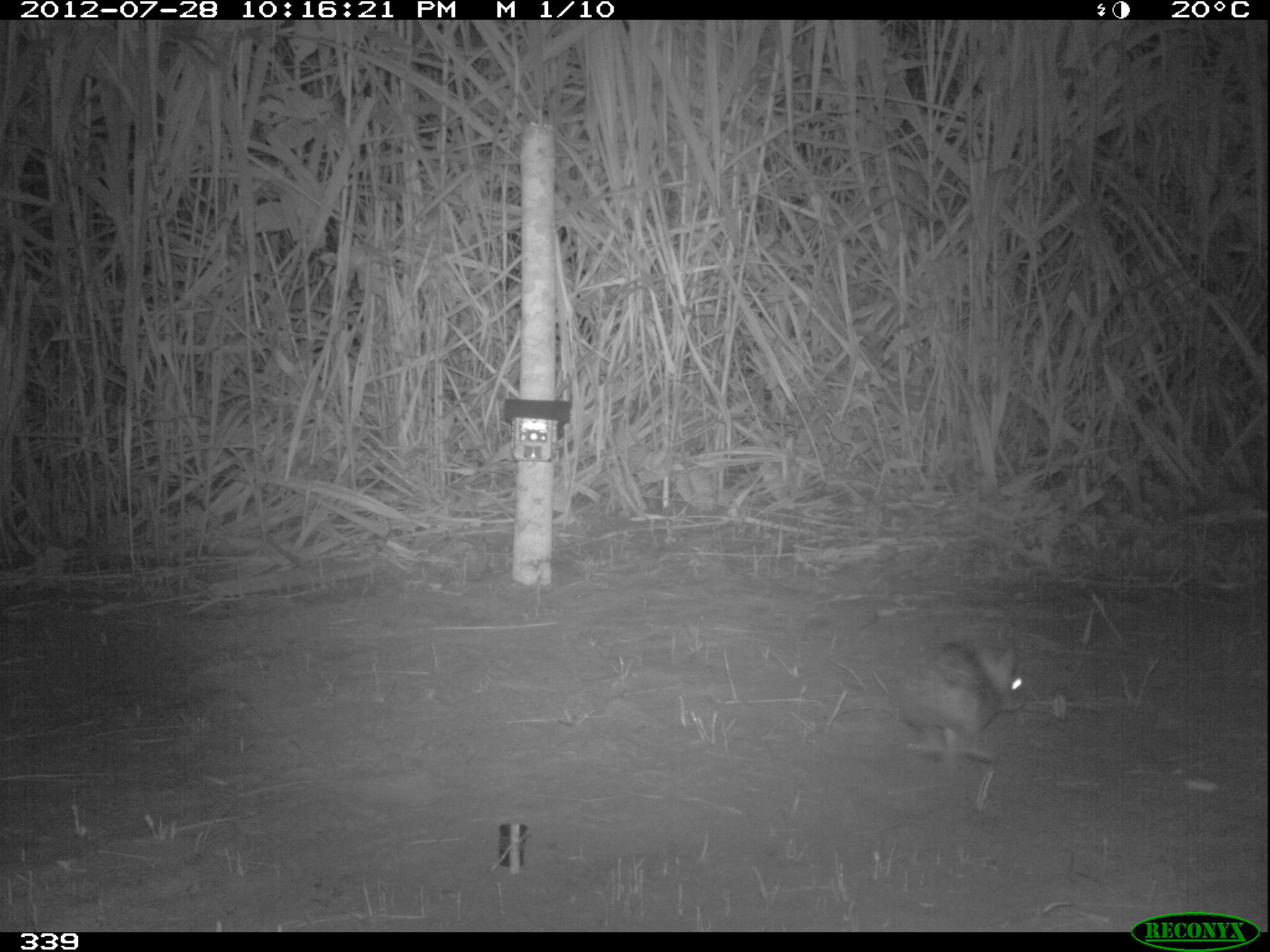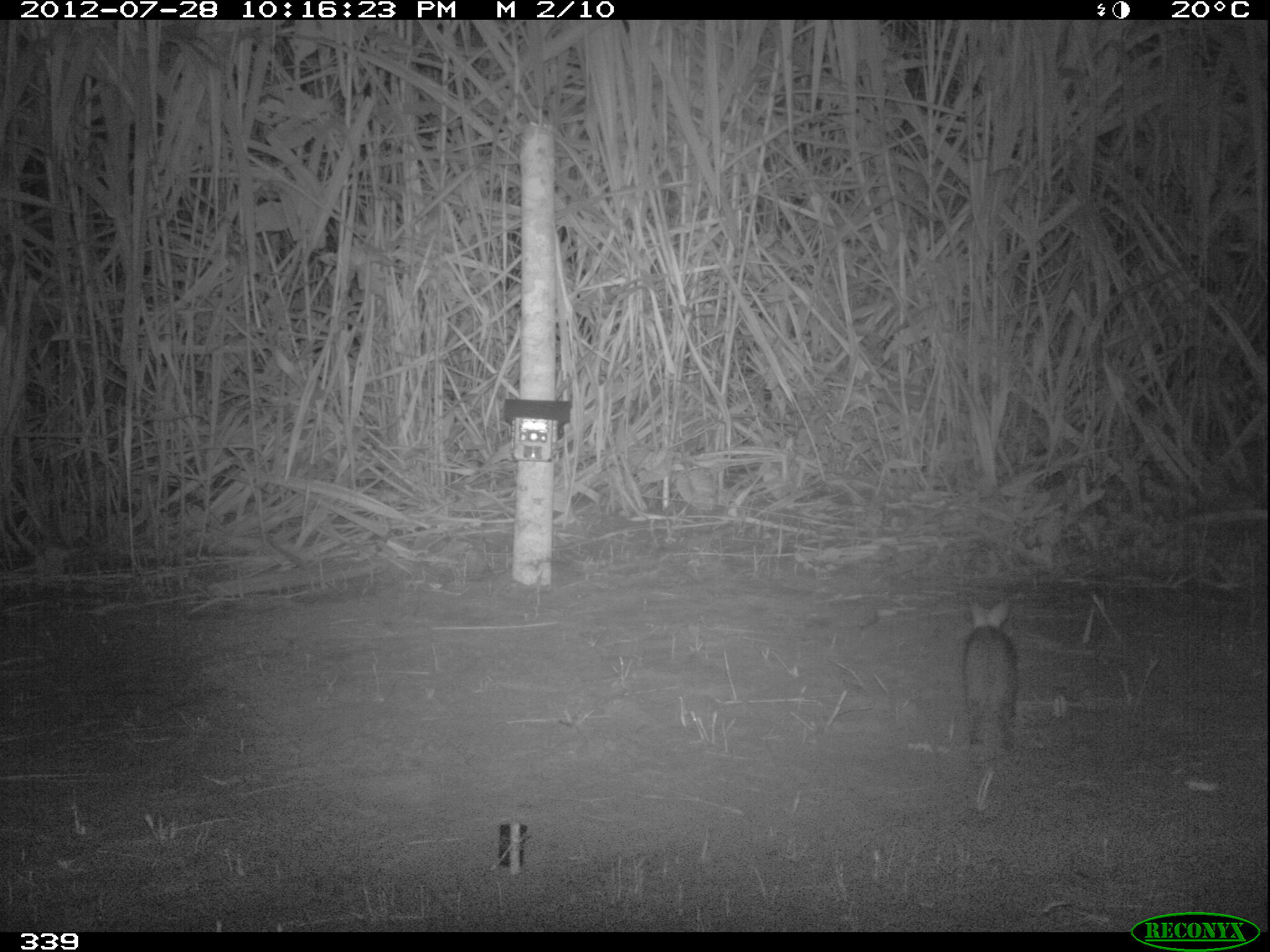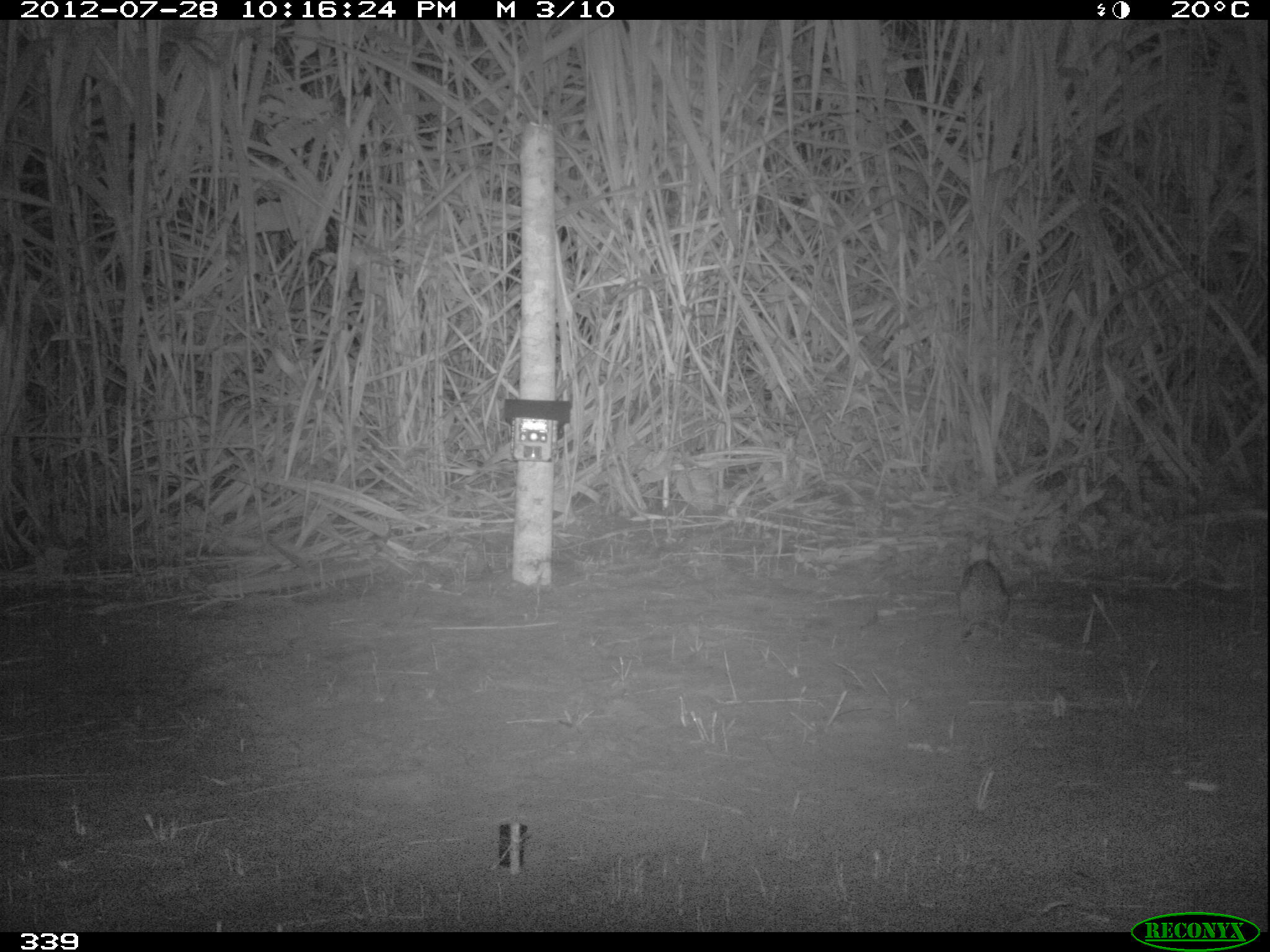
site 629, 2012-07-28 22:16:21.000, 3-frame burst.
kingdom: Animalia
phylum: Chordata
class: Mammalia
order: Lagomorpha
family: Leporidae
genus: Sylvilagus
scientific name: Sylvilagus brasiliensis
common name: tapeti